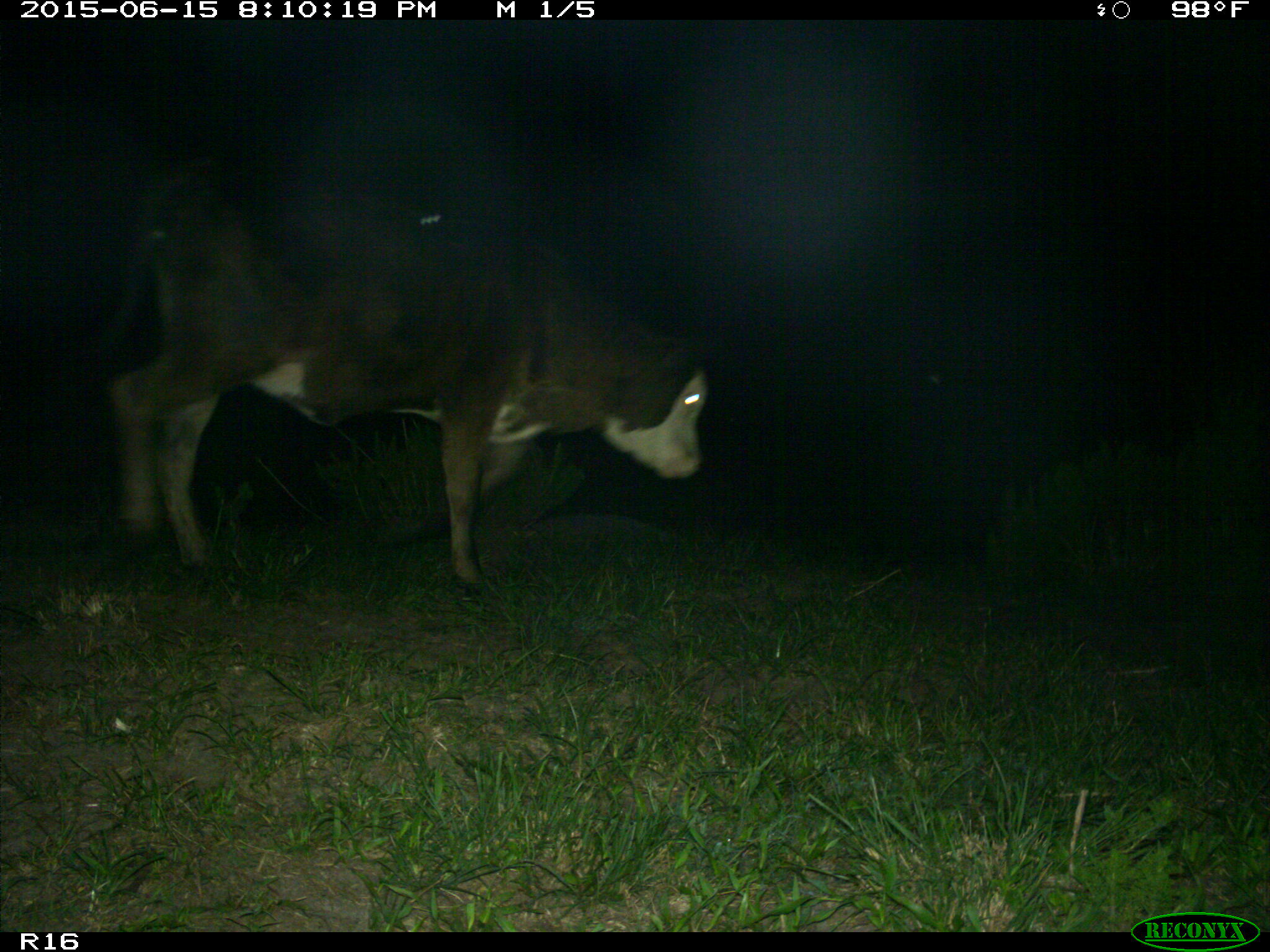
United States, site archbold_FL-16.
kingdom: Animalia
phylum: Chordata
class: Mammalia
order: Artiodactyla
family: Bovidae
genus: Bos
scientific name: Bos taurus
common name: domestic cow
Bos taurus (domestic cow).